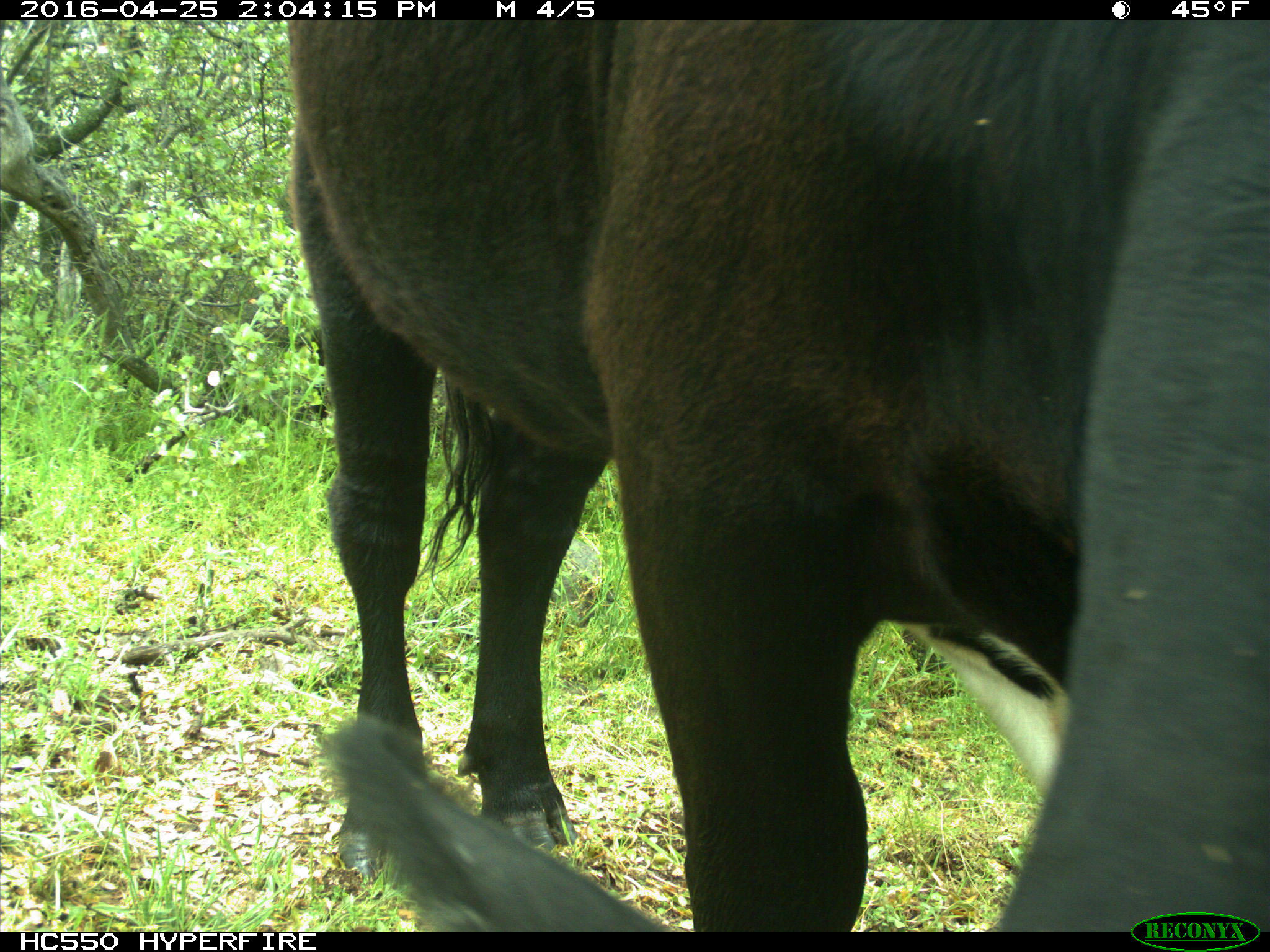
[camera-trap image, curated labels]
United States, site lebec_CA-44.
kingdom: Animalia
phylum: Chordata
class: Mammalia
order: Artiodactyla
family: Bovidae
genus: Bos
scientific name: Bos taurus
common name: domestic cow